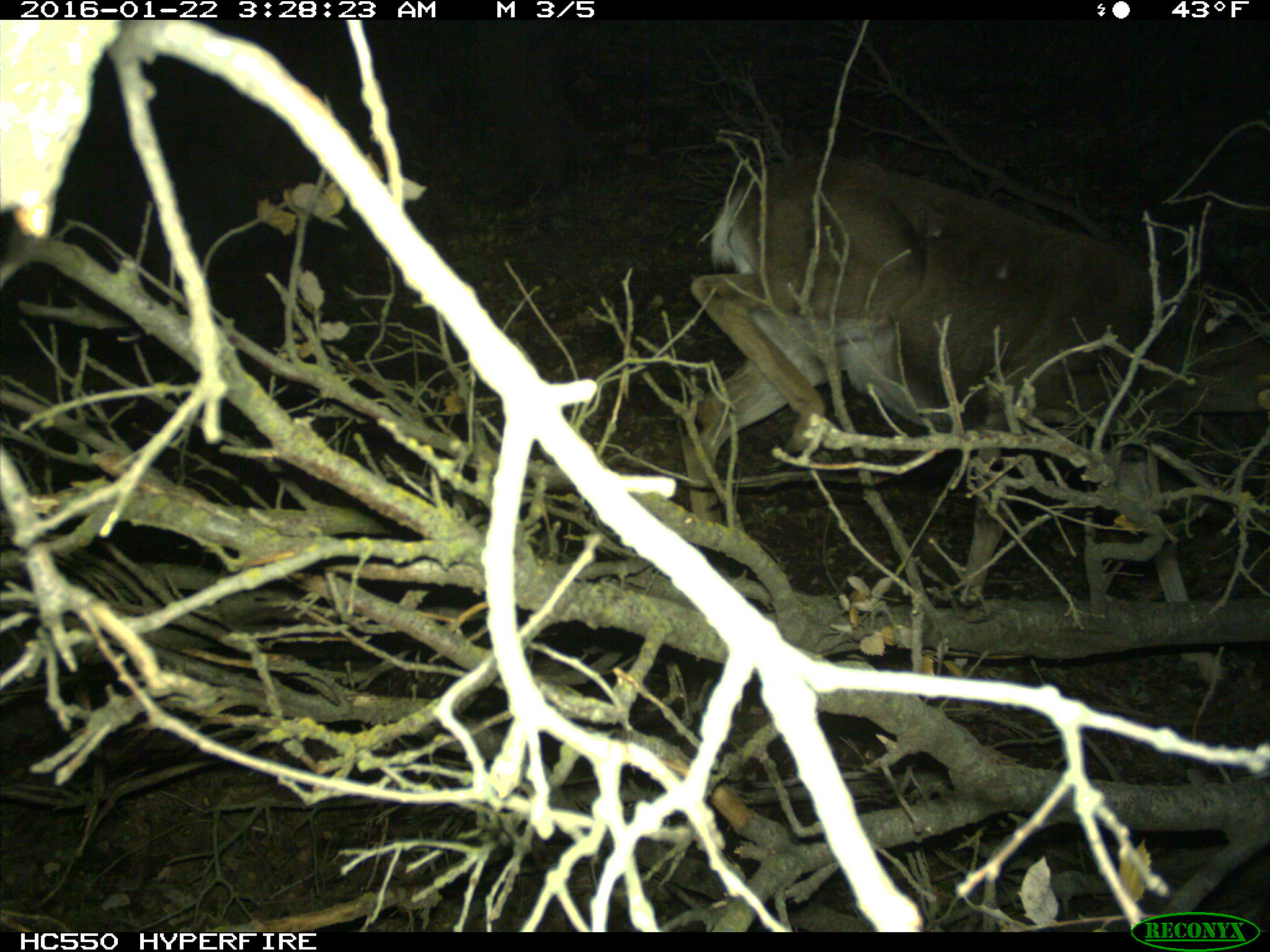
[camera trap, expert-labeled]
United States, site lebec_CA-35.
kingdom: Animalia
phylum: Chordata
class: Mammalia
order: Artiodactyla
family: Cervidae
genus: Odocoileus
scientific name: Odocoileus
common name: deer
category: unidentified deer